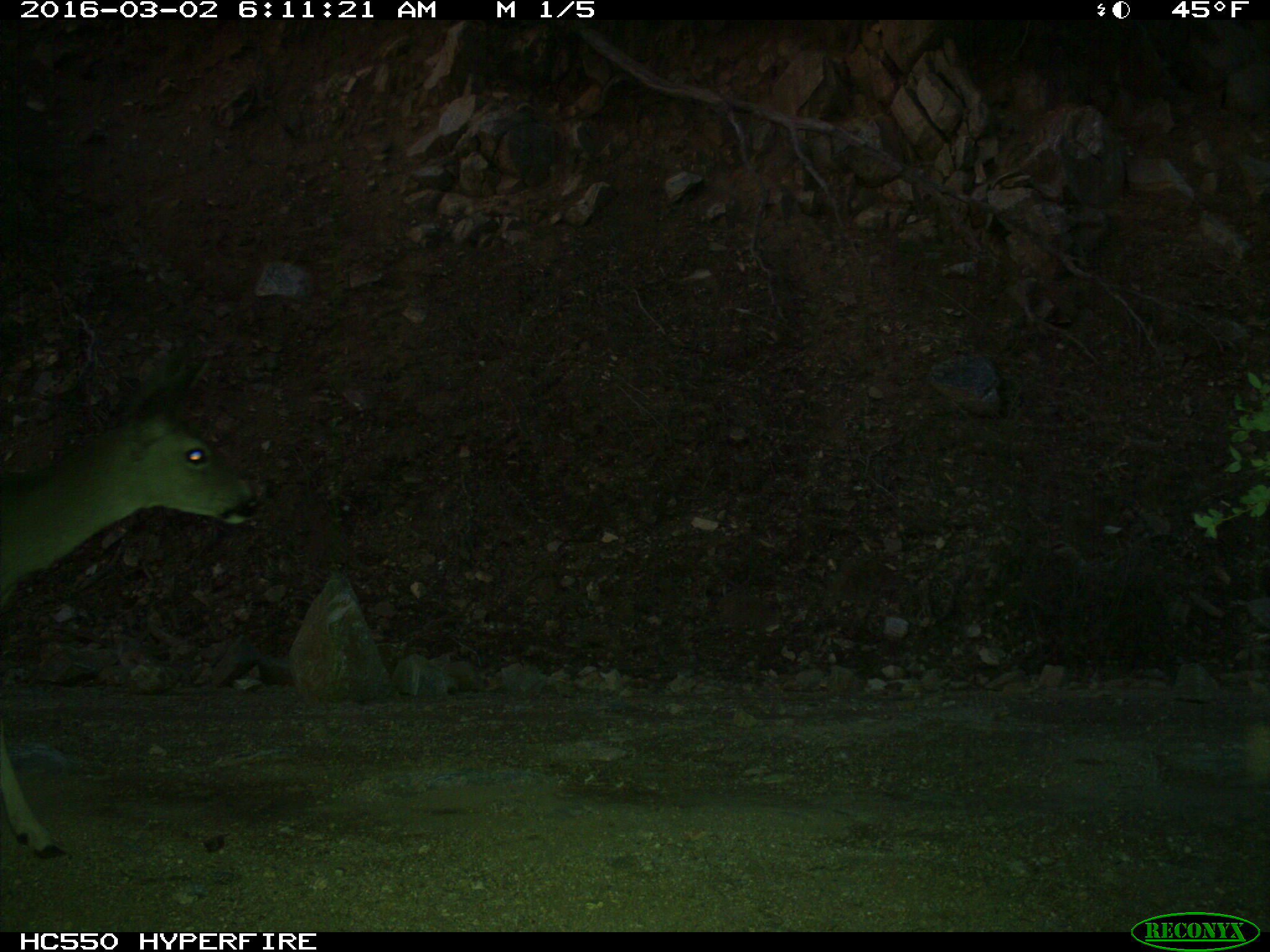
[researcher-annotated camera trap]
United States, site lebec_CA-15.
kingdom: Animalia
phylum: Chordata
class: Mammalia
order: Artiodactyla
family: Cervidae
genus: Odocoileus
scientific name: Odocoileus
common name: deer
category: unidentified deer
Unidentified deer (deer) (Odocoileus).